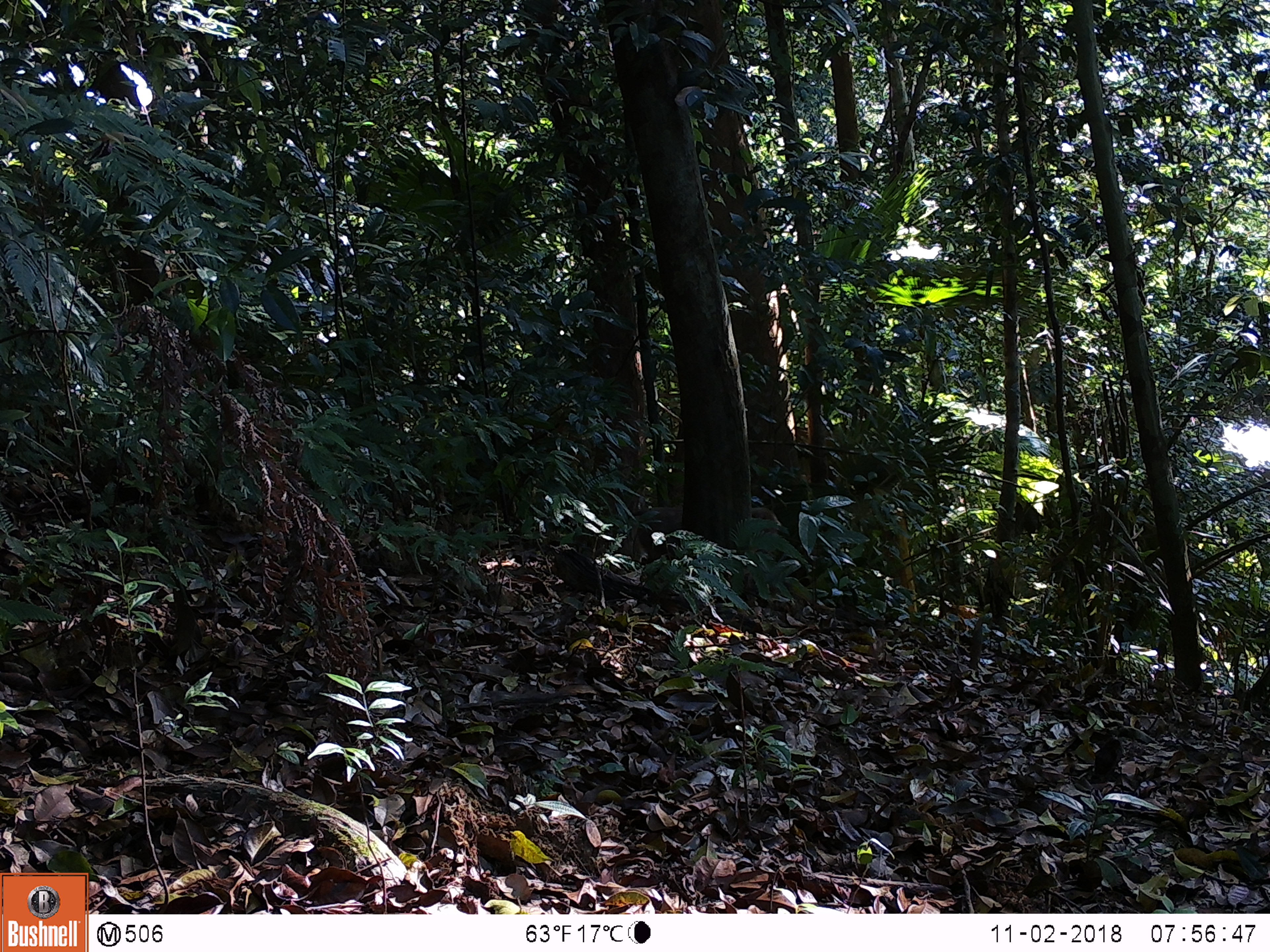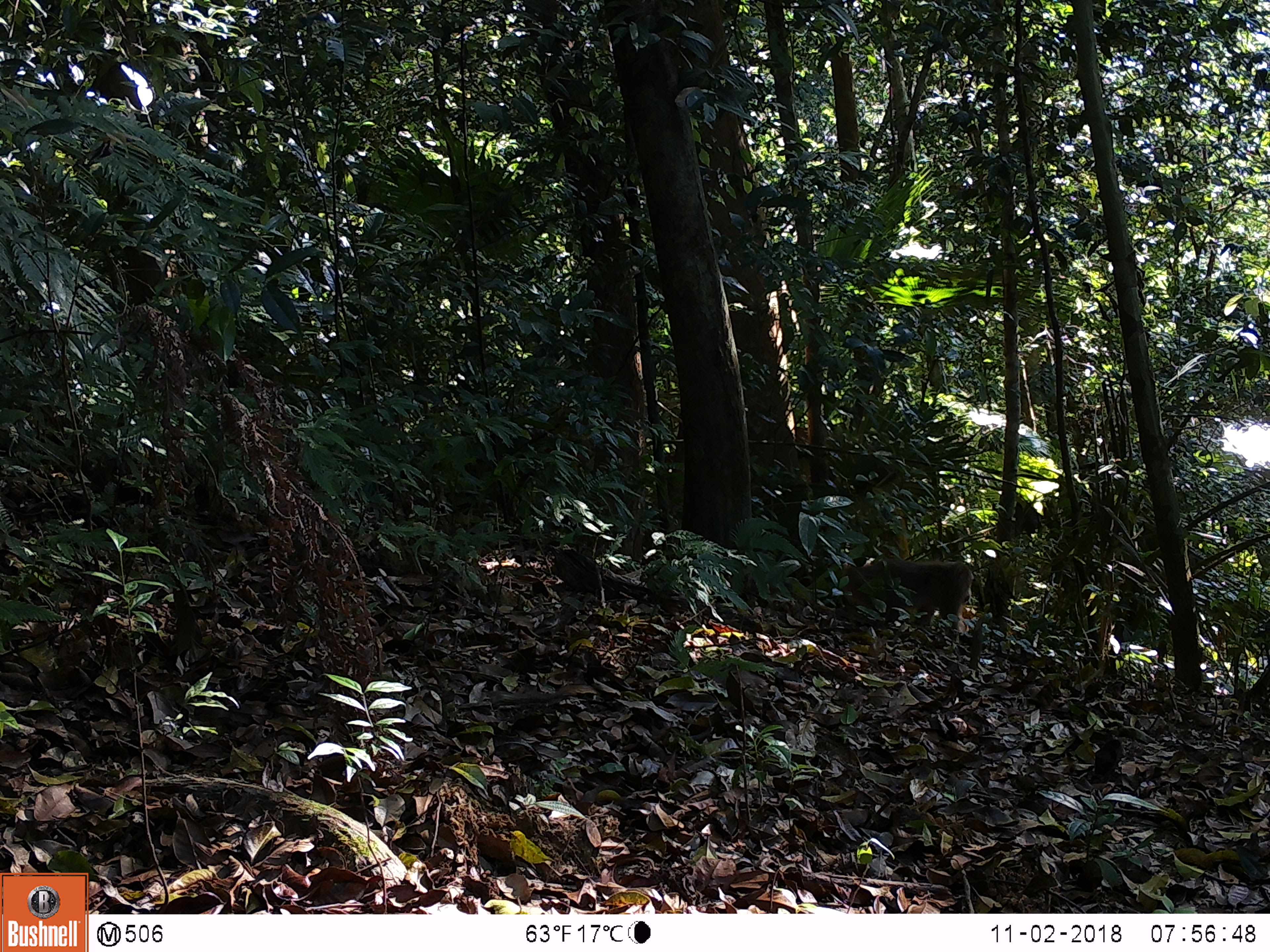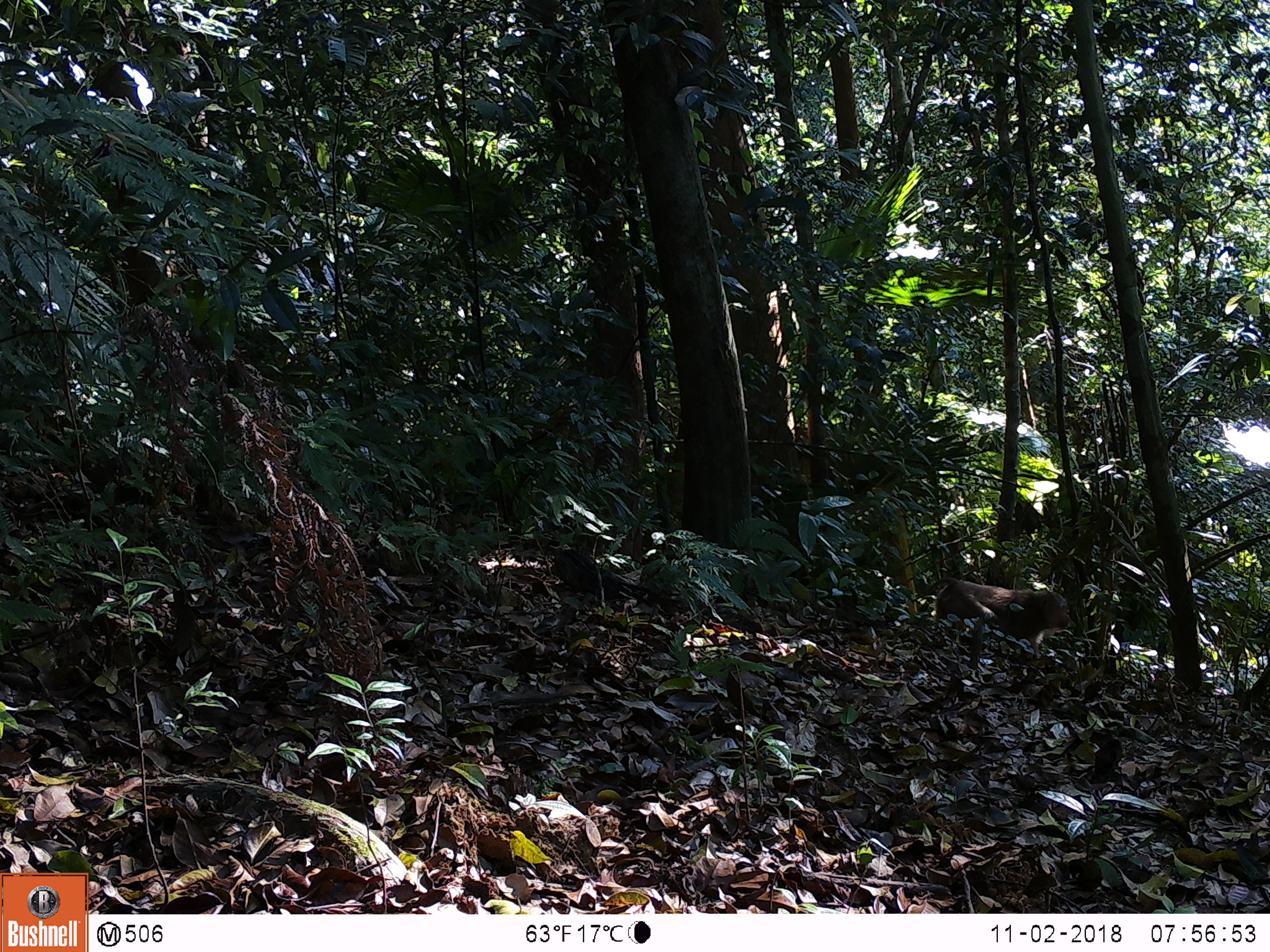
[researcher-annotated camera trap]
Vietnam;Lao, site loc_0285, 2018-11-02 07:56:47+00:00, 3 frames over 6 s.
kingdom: Animalia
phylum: Chordata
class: Mammalia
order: Primates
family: Cercopithecidae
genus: Macaca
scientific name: Macaca nemestrina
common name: pig-tailed macaque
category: pig tailed macaque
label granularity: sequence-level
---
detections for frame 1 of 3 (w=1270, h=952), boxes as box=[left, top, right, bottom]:
pig tailed macaque: box=[629, 503, 783, 559]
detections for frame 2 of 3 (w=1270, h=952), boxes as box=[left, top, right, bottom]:
pig tailed macaque: box=[842, 557, 974, 632]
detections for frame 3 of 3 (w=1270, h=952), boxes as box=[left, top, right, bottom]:
pig tailed macaque: box=[913, 576, 1072, 652]